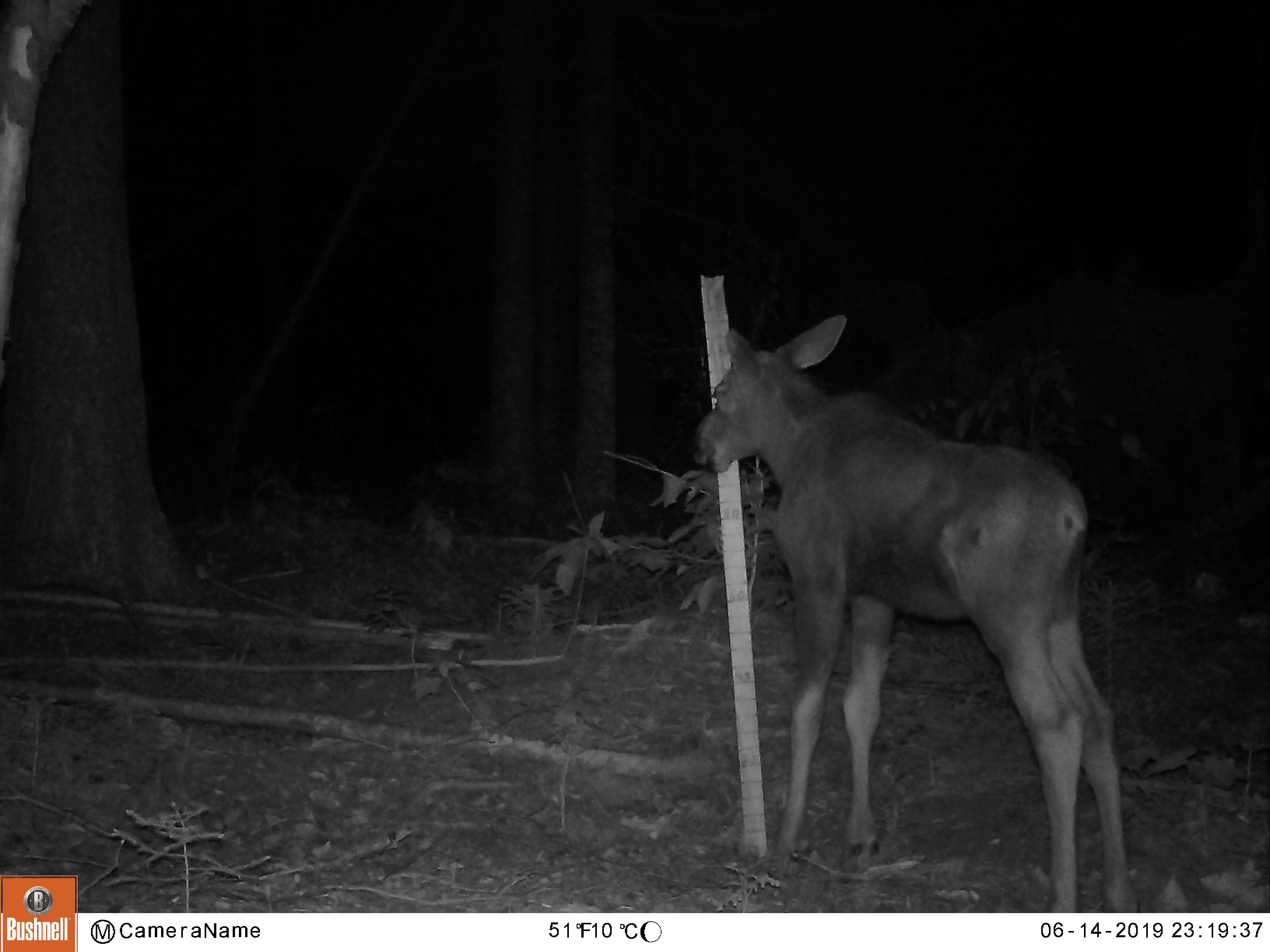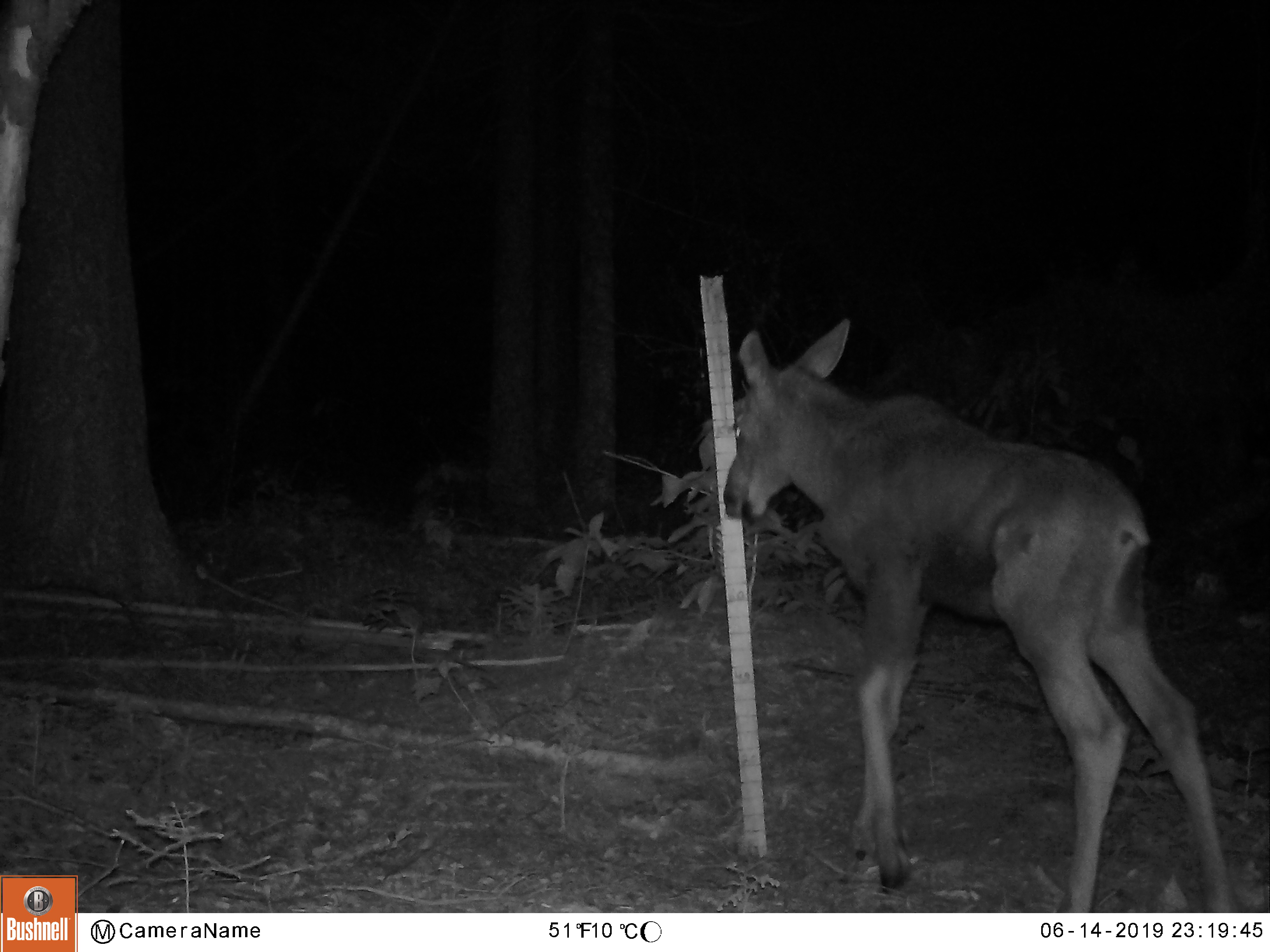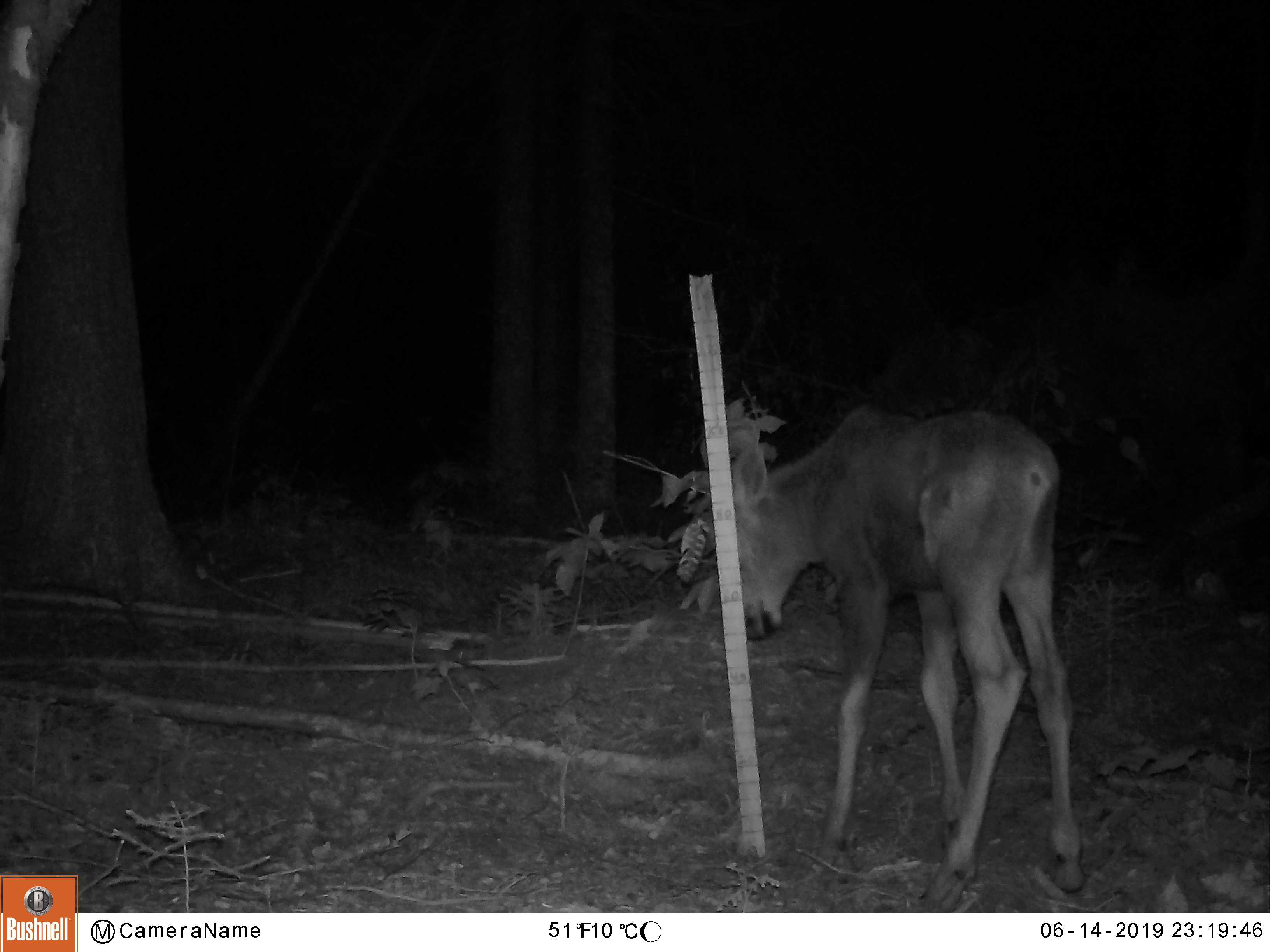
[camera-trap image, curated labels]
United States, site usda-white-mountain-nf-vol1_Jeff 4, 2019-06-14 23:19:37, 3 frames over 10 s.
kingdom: Animalia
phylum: Chordata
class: Mammalia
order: Artiodactyla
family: Cervidae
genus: Alces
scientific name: Alces alces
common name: moose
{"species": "moose (Alces alces)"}